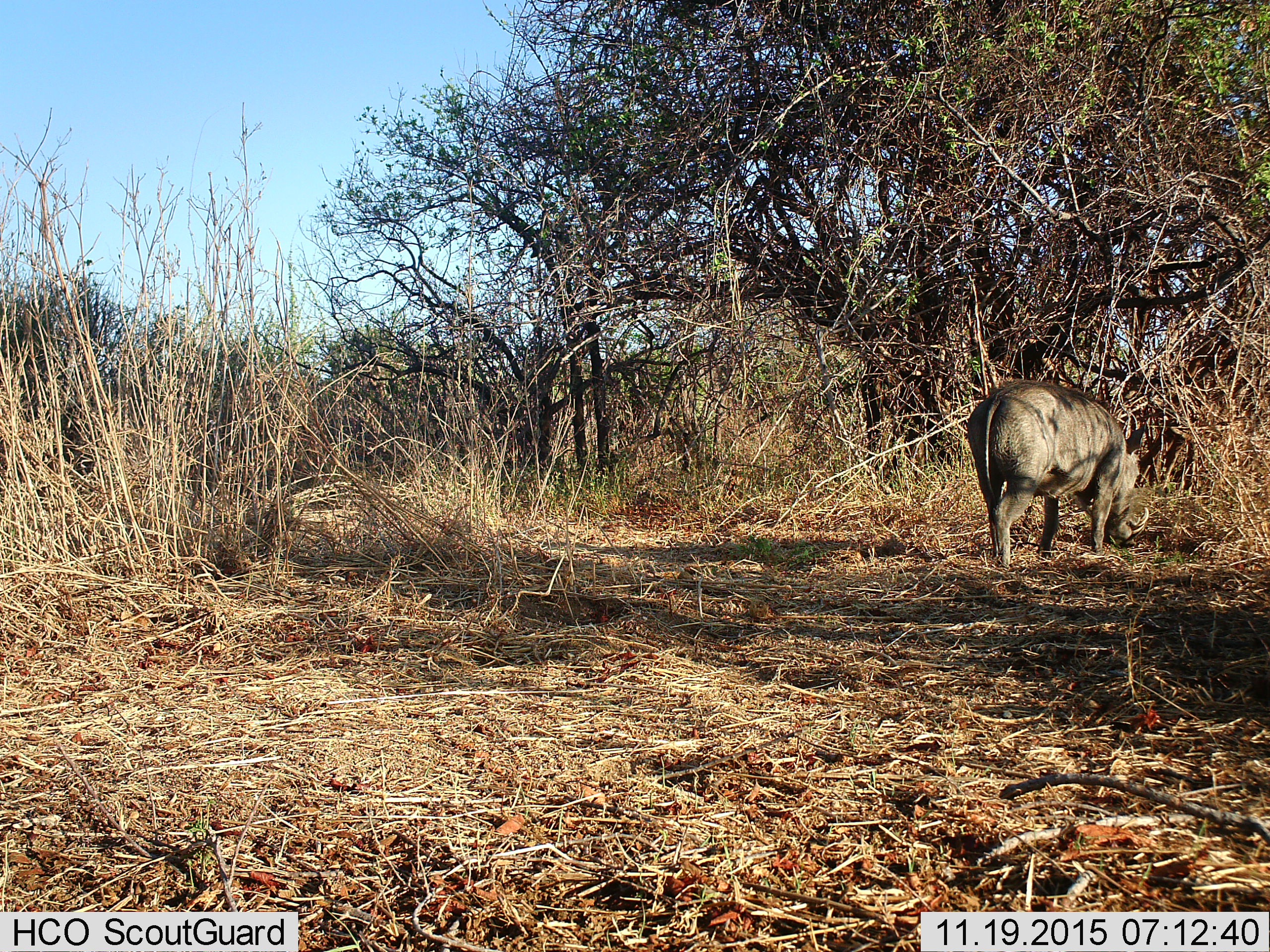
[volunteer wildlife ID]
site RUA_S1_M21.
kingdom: Animalia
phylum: Chordata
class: Mammalia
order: Artiodactyla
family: Suidae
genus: Phacochoerus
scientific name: Phacochoerus africanus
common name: warthog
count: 1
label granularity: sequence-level